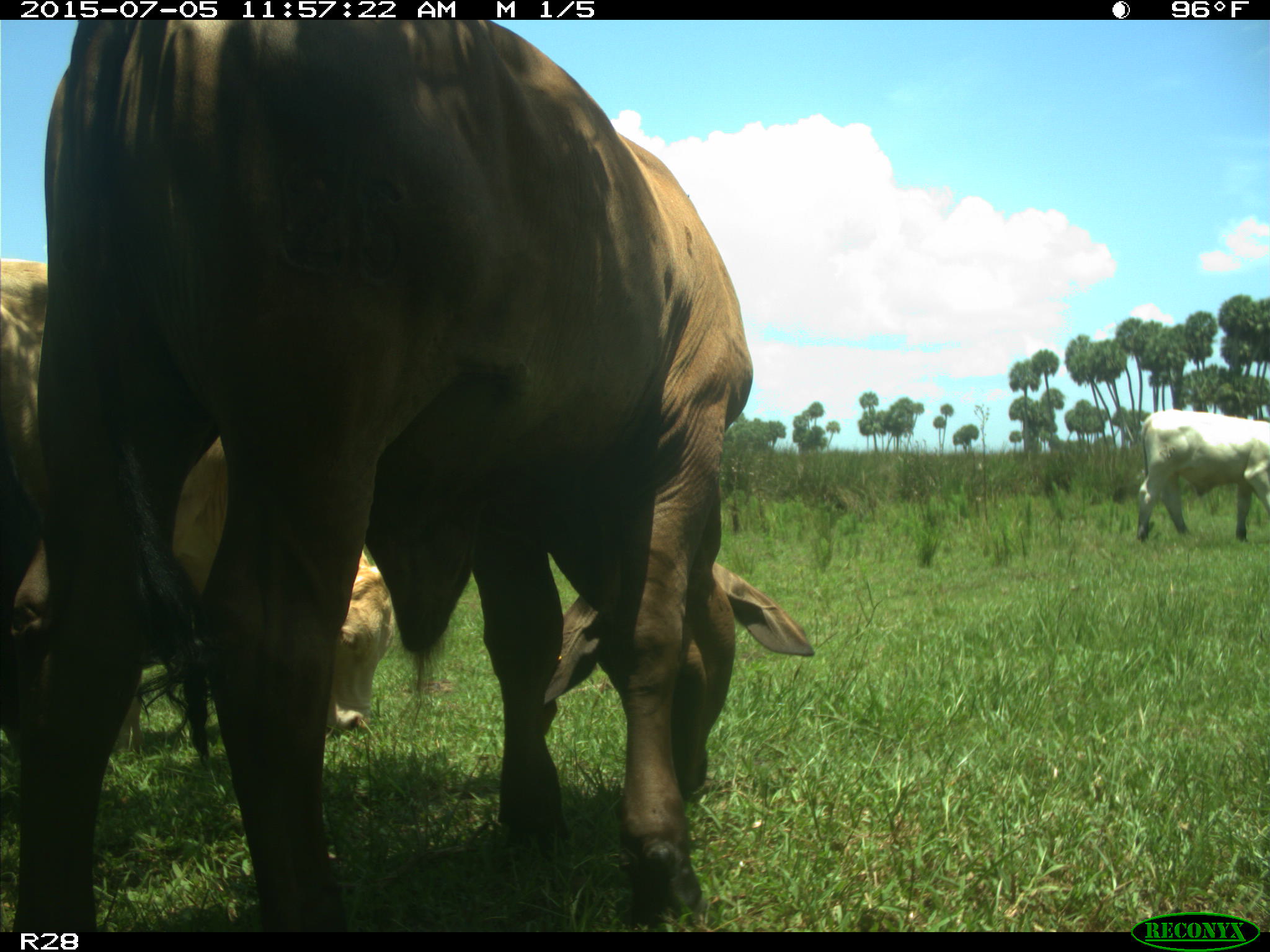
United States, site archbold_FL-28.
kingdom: Animalia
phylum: Chordata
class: Mammalia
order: Artiodactyla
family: Bovidae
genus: Bos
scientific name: Bos taurus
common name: domestic cow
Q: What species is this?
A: Bos taurus (domestic cow).